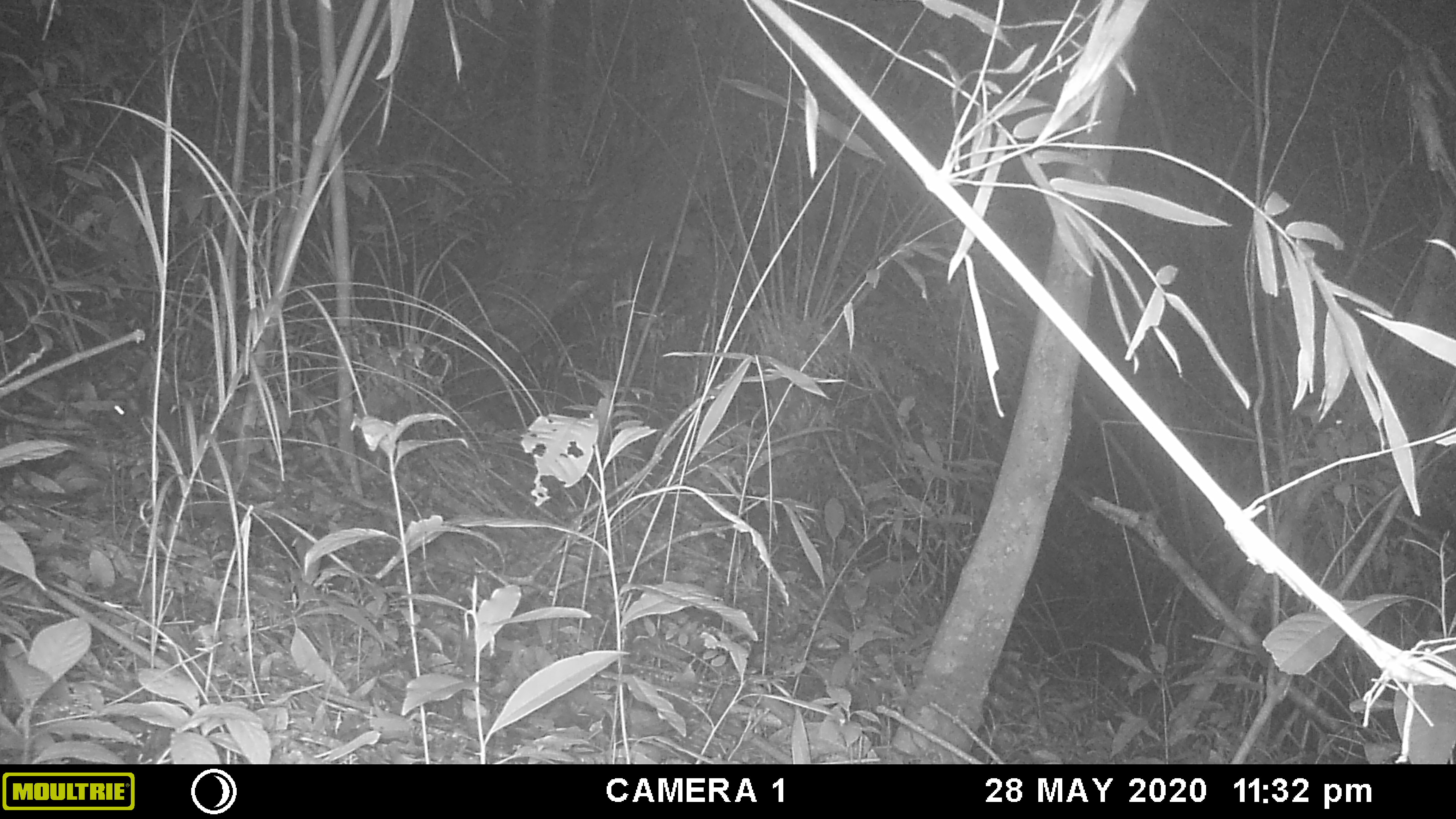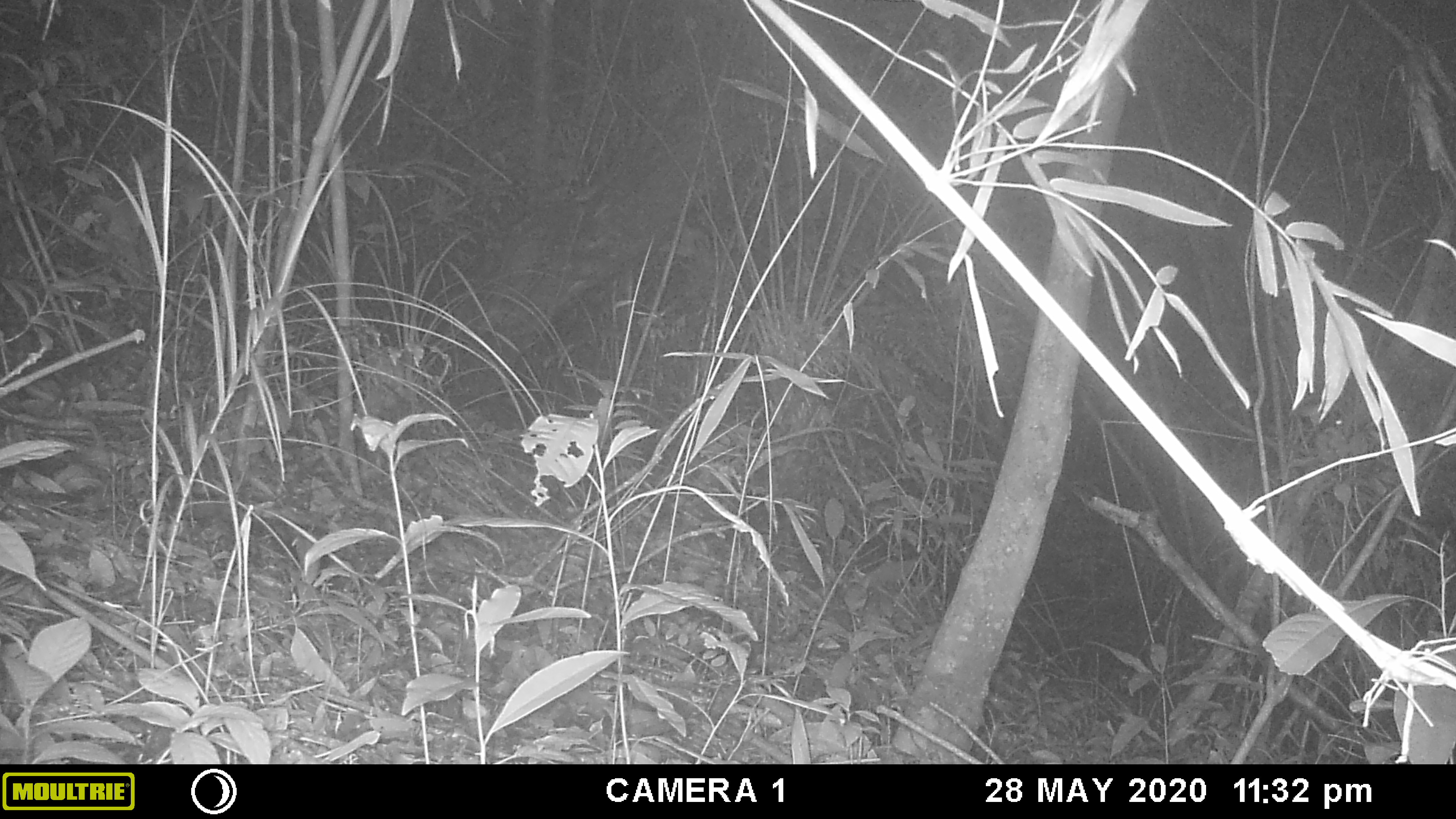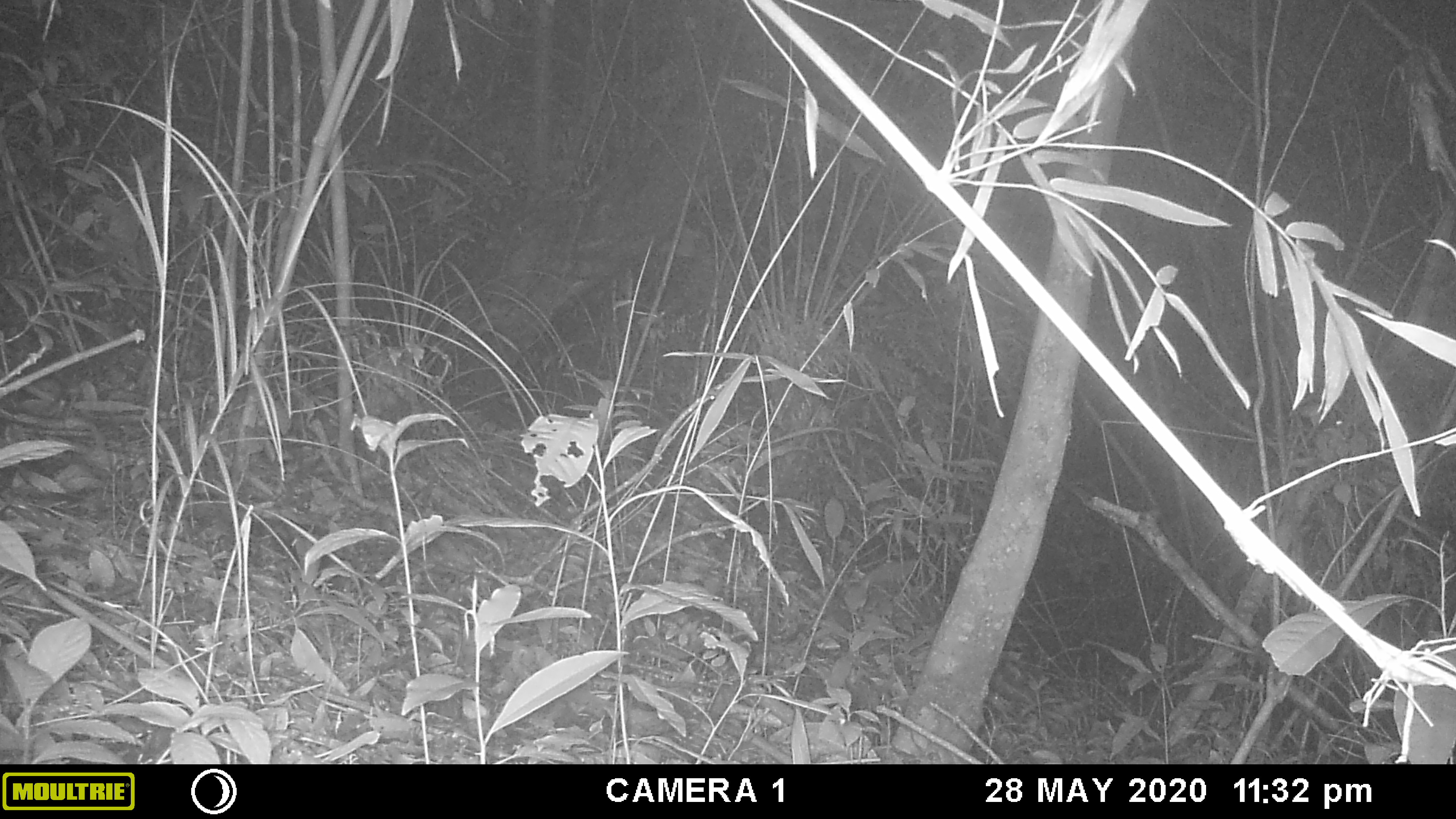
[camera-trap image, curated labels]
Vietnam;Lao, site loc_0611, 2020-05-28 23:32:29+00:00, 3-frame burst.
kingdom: Animalia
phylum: Chordata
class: Mammalia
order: Rodentia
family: Muridae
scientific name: Muridae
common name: old-world mice and rats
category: unidentified murid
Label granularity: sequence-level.